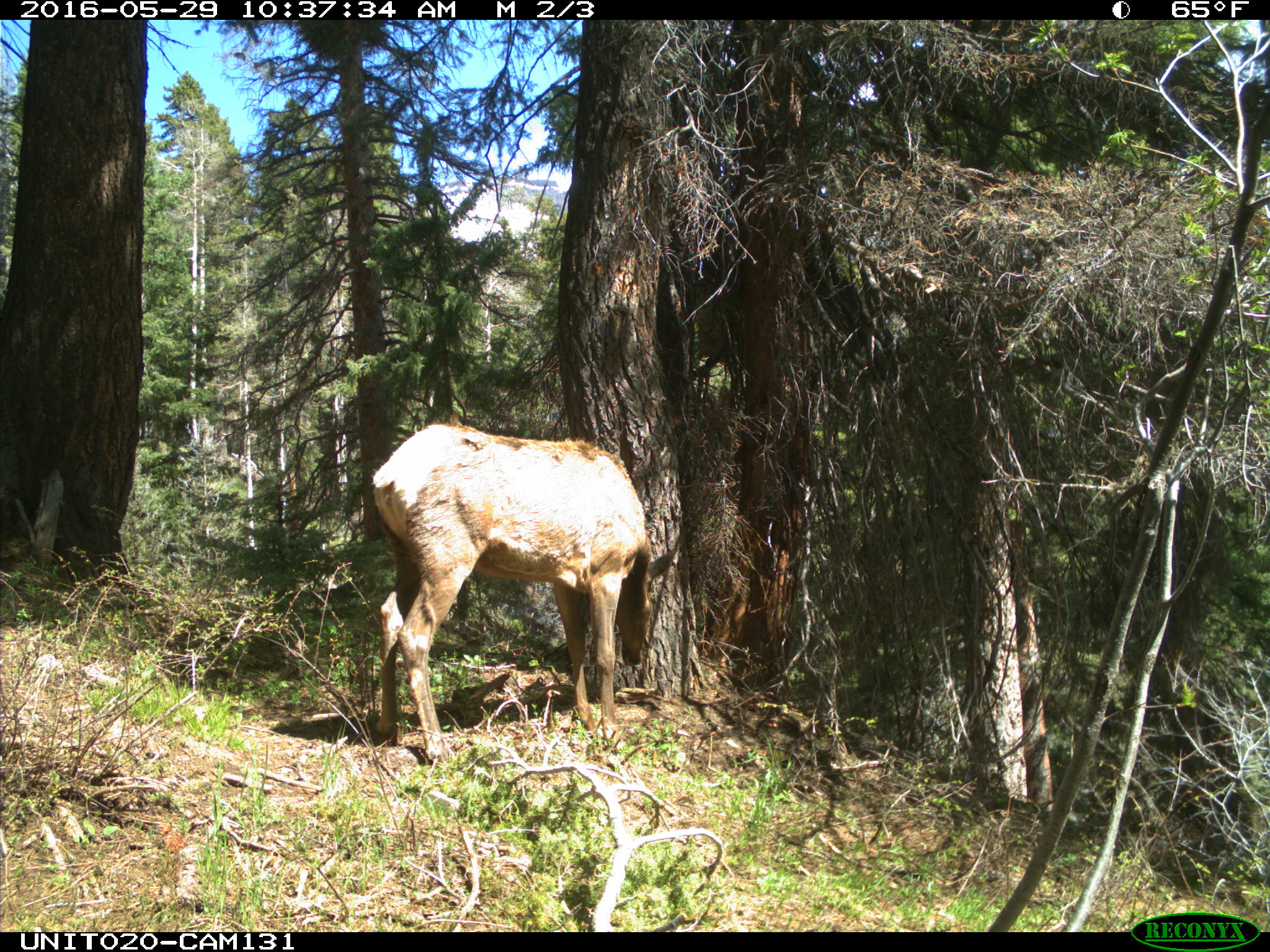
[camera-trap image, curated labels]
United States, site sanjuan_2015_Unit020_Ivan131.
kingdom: Animalia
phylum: Chordata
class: Mammalia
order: Artiodactyla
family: Cervidae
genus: Cervus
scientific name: Cervus elaphus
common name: red deer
Cervus elaphus (red deer).